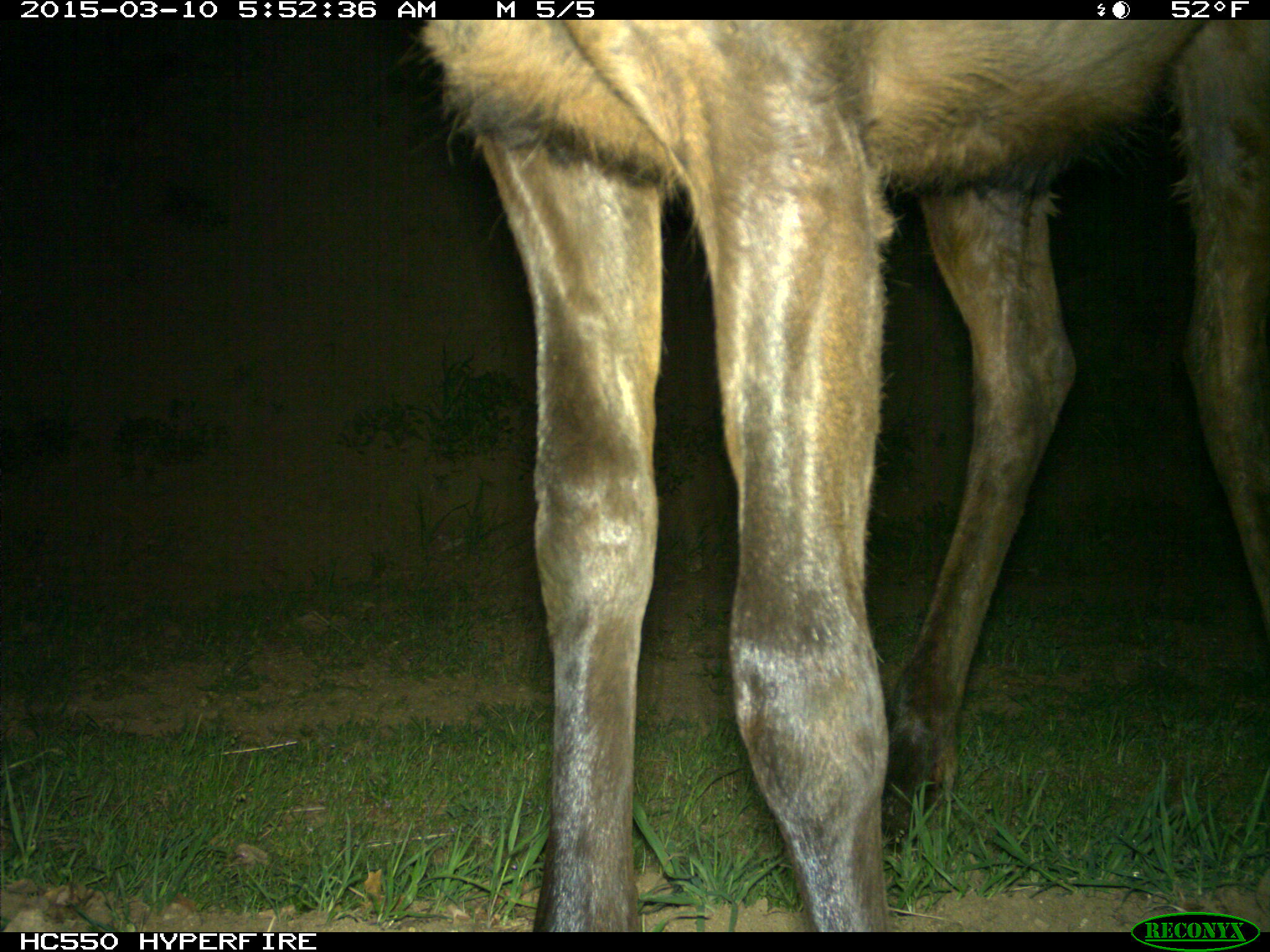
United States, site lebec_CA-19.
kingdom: Animalia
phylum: Chordata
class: Mammalia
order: Artiodactyla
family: Cervidae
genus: Cervus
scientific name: Cervus canadensis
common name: elk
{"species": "Cervus canadensis (elk)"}